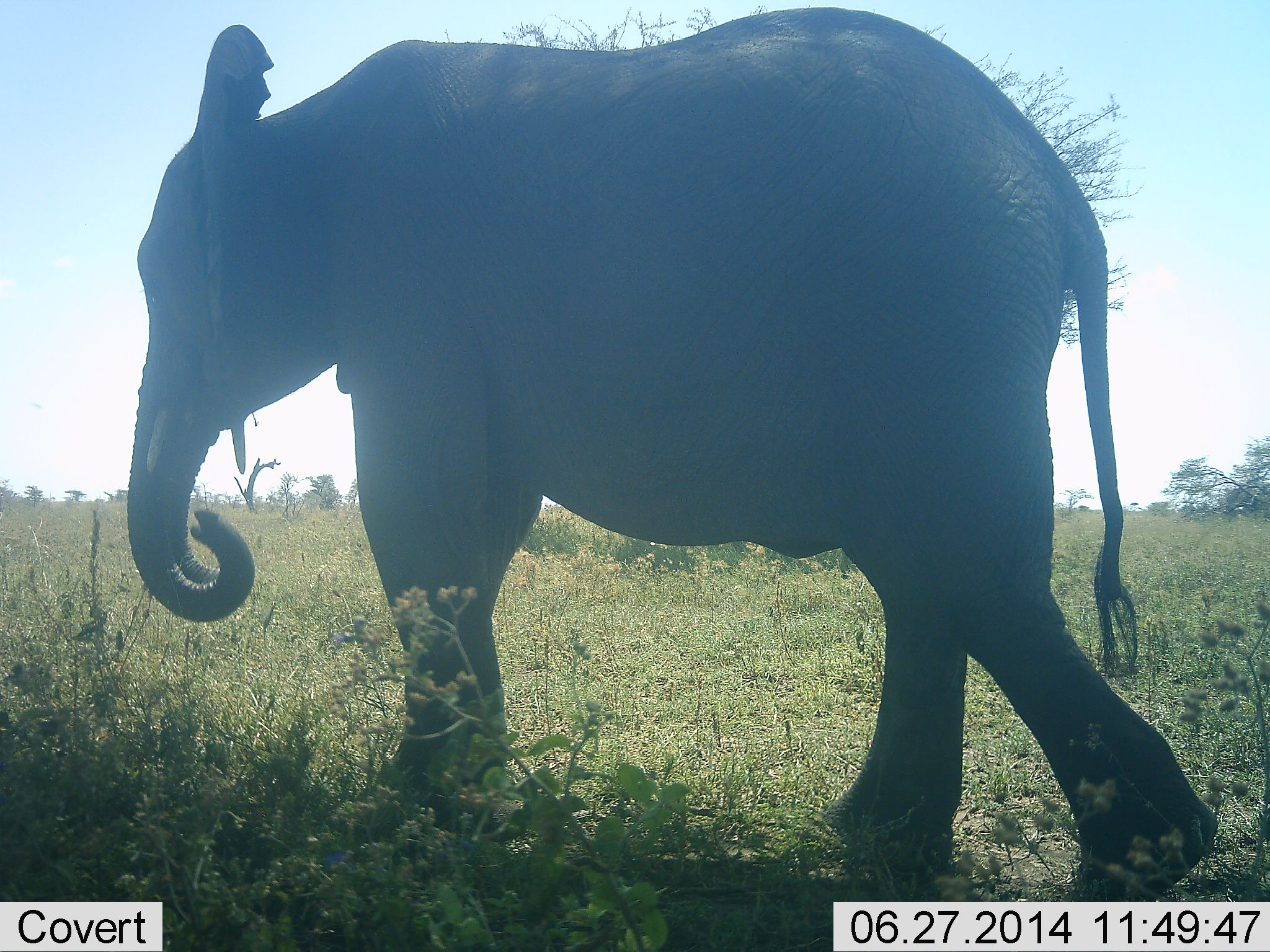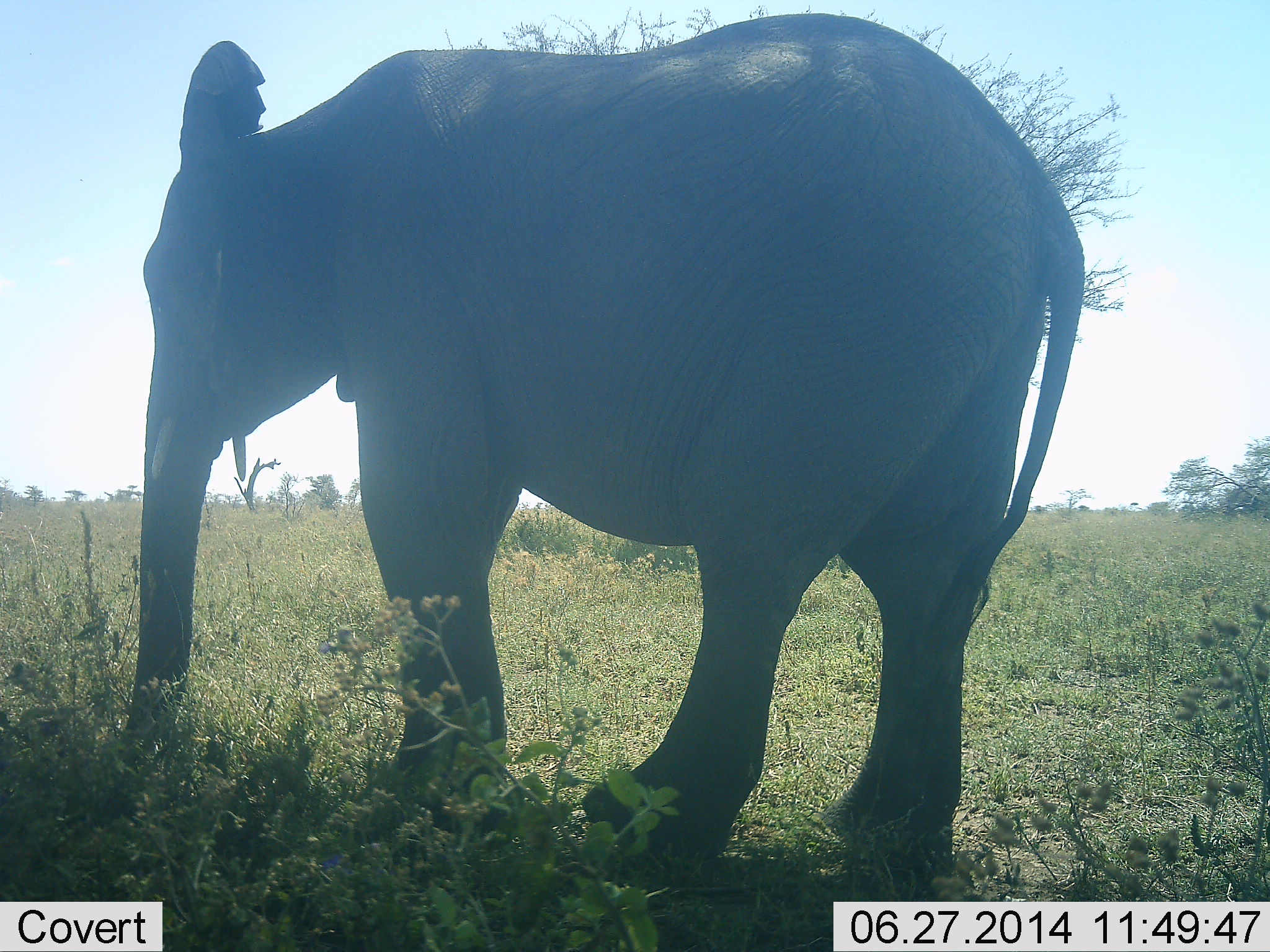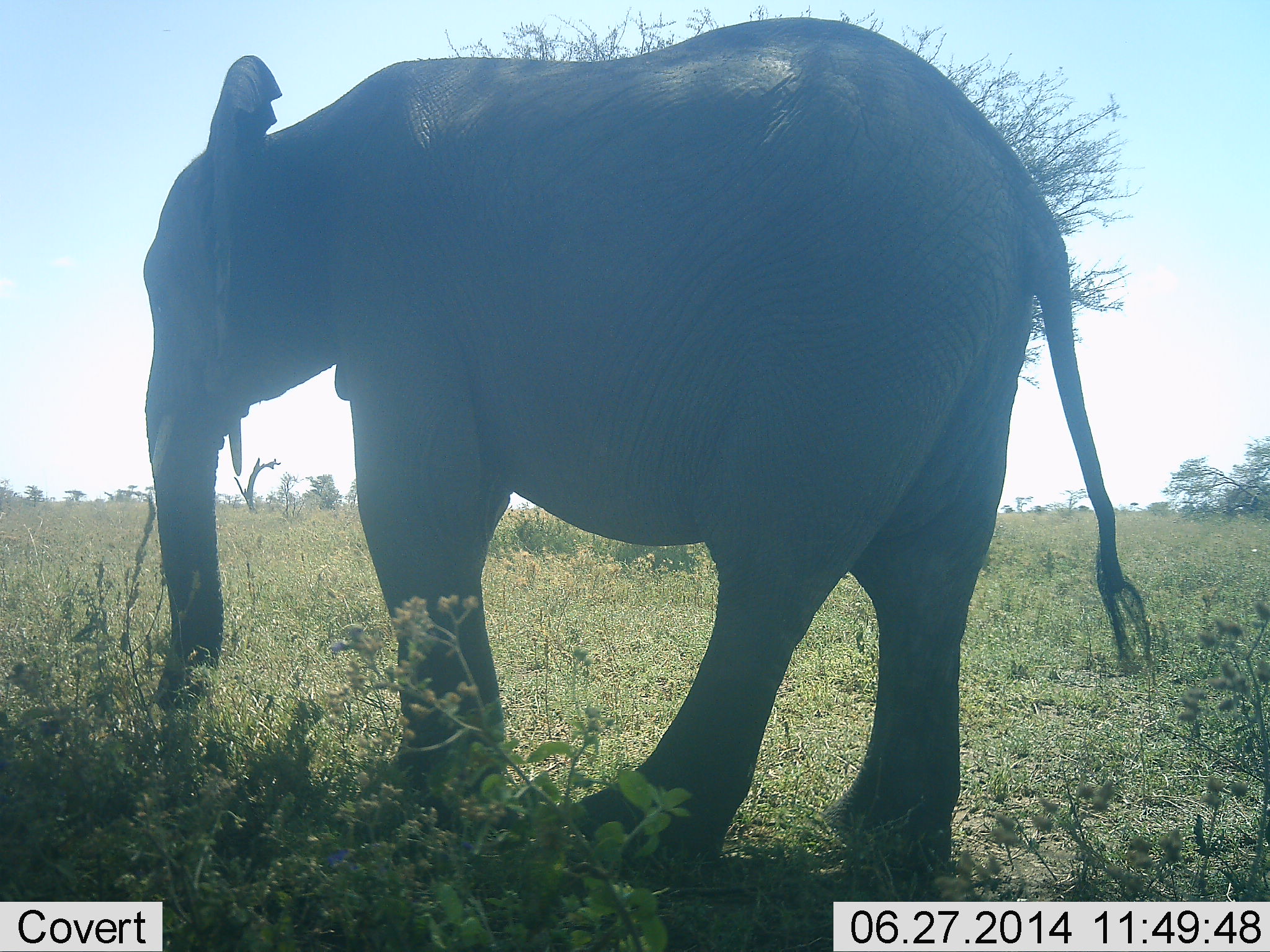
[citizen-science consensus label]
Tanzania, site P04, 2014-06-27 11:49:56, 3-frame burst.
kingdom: Animalia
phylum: Chordata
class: Mammalia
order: Proboscidea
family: Elephantidae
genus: Loxodonta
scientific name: Loxodonta africana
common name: african bush elephant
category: elephant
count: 1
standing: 50%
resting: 20%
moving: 20%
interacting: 0%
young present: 0%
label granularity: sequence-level